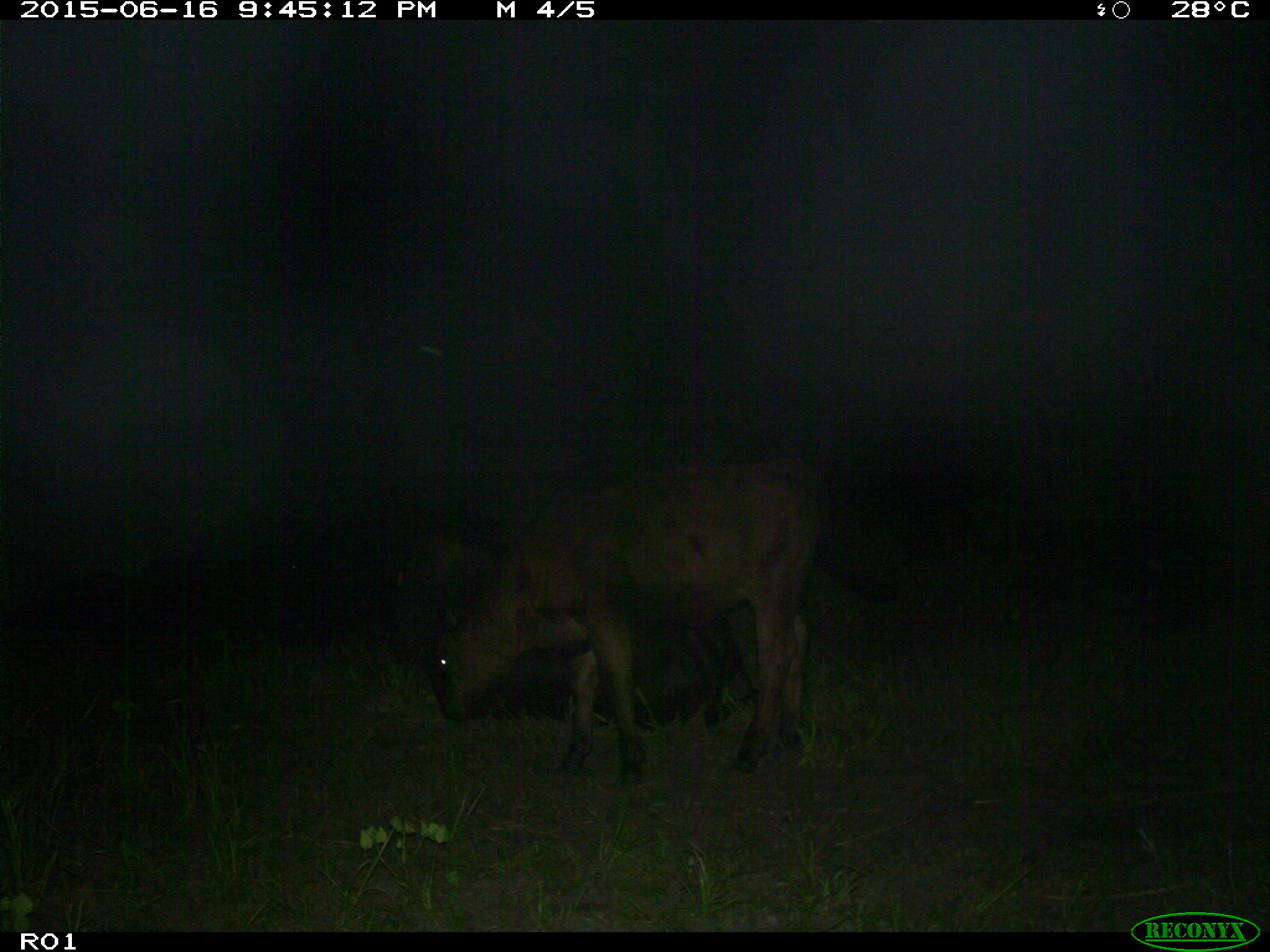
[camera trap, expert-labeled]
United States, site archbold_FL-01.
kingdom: Animalia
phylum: Chordata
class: Mammalia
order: Artiodactyla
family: Bovidae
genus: Bos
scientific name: Bos taurus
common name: domestic cow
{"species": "Bos taurus (domestic cow)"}